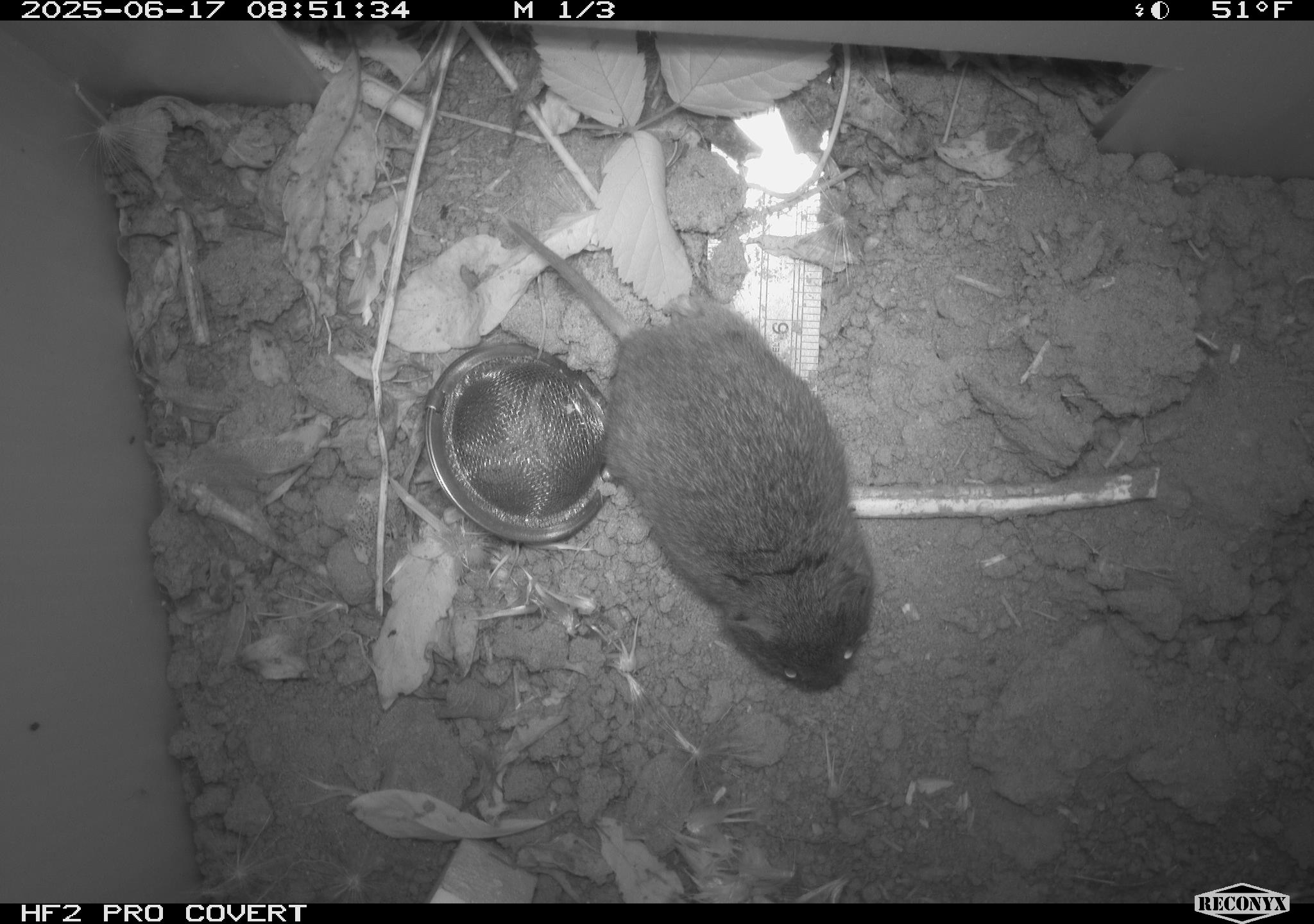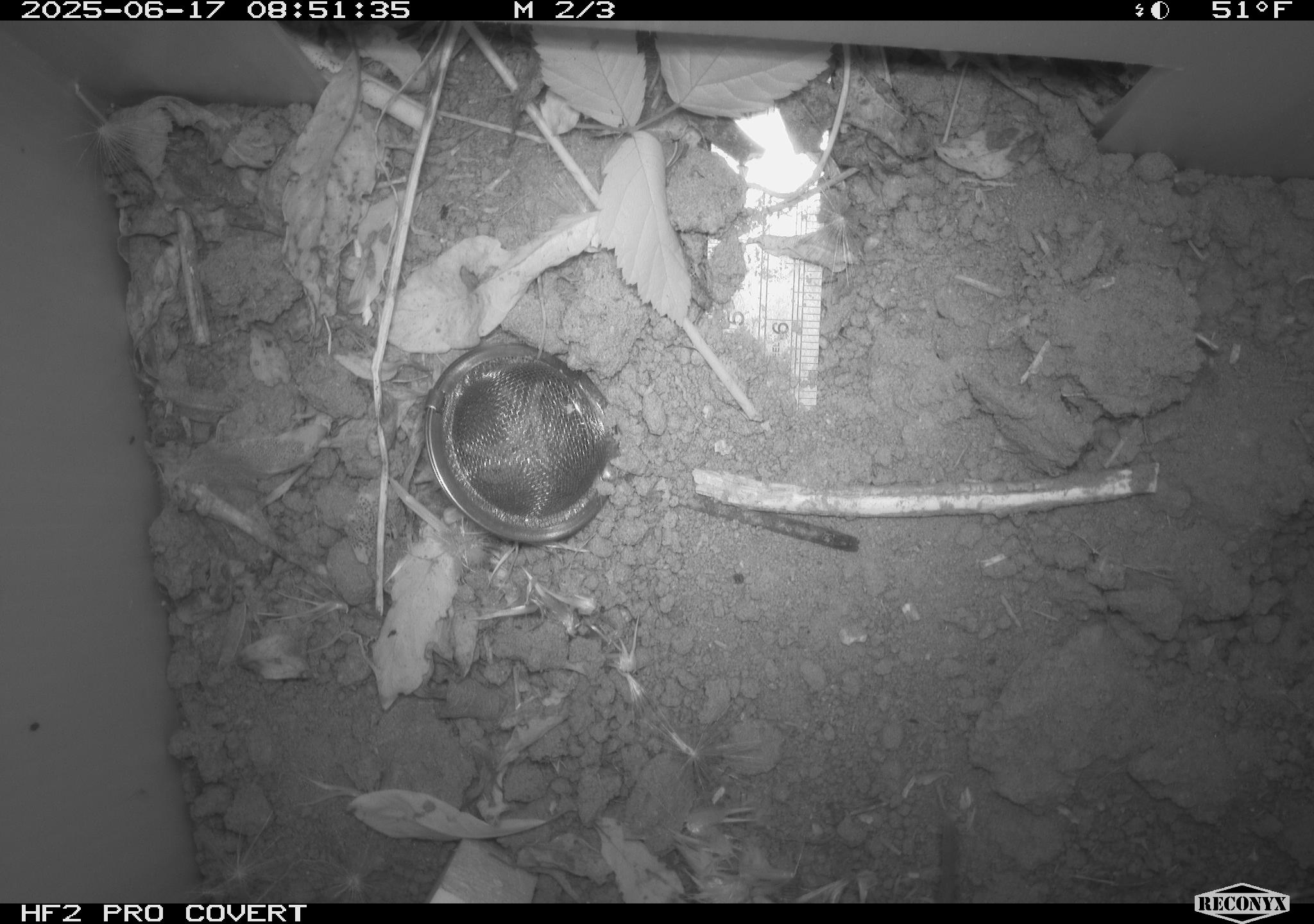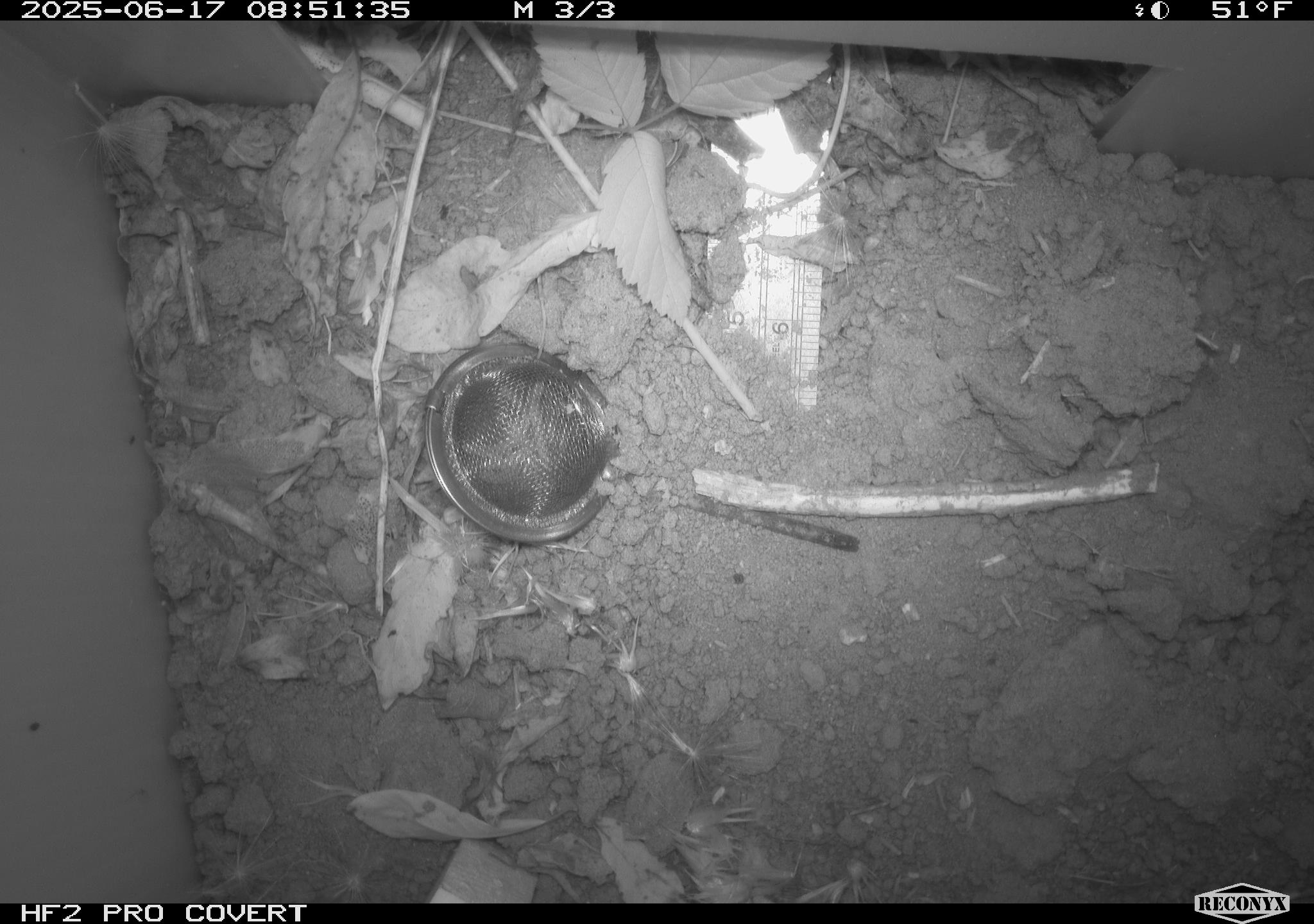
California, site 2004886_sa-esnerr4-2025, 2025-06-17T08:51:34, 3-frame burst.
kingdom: Animalia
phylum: Chordata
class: Mammalia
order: Rodentia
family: Cricetidae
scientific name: Arvicolinae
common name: voles, lemmings, and muskrats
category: arvicolinae subfamily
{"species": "arvicolinae subfamily (voles, lemmings, and muskrats) (Arvicolinae)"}